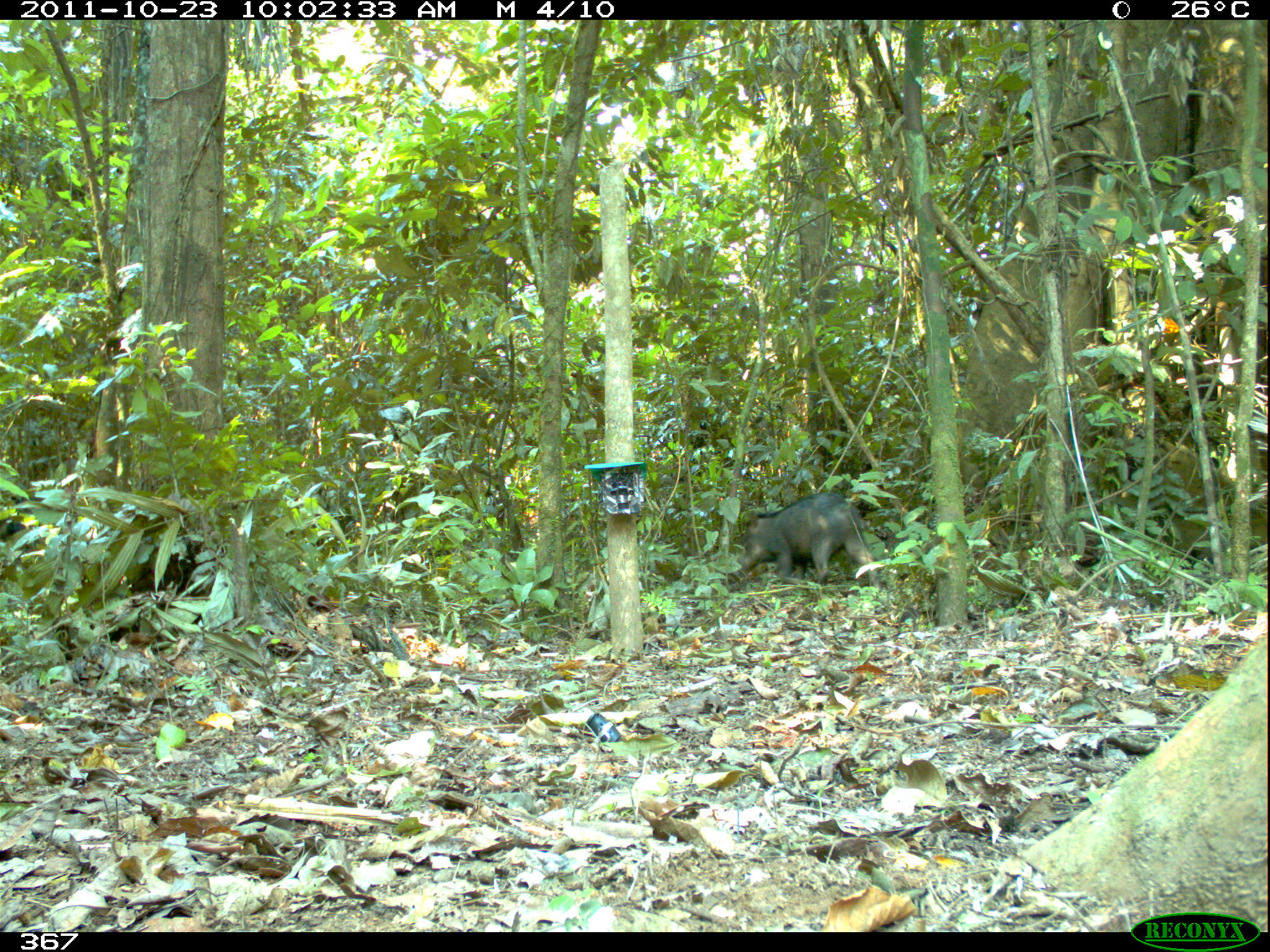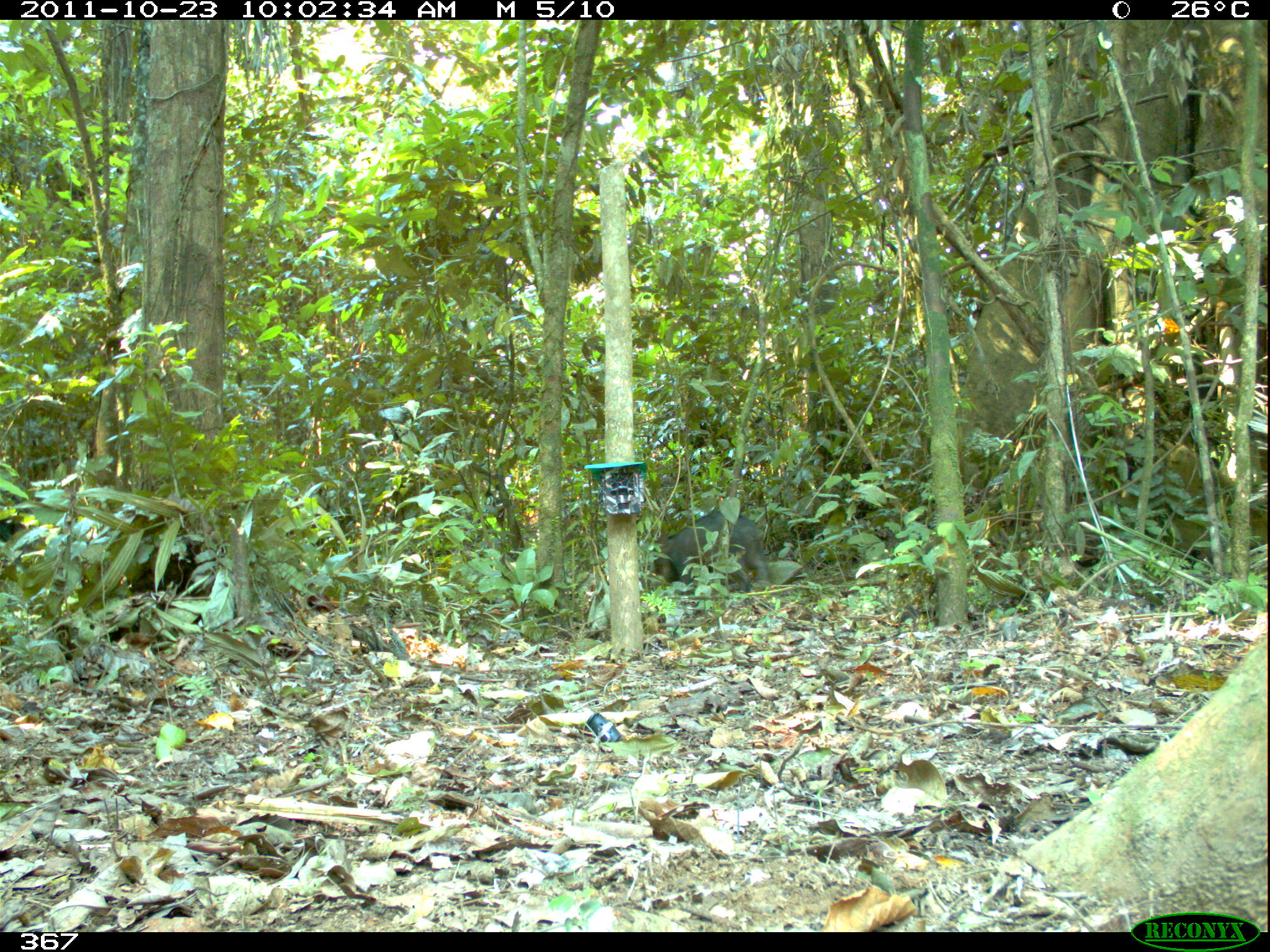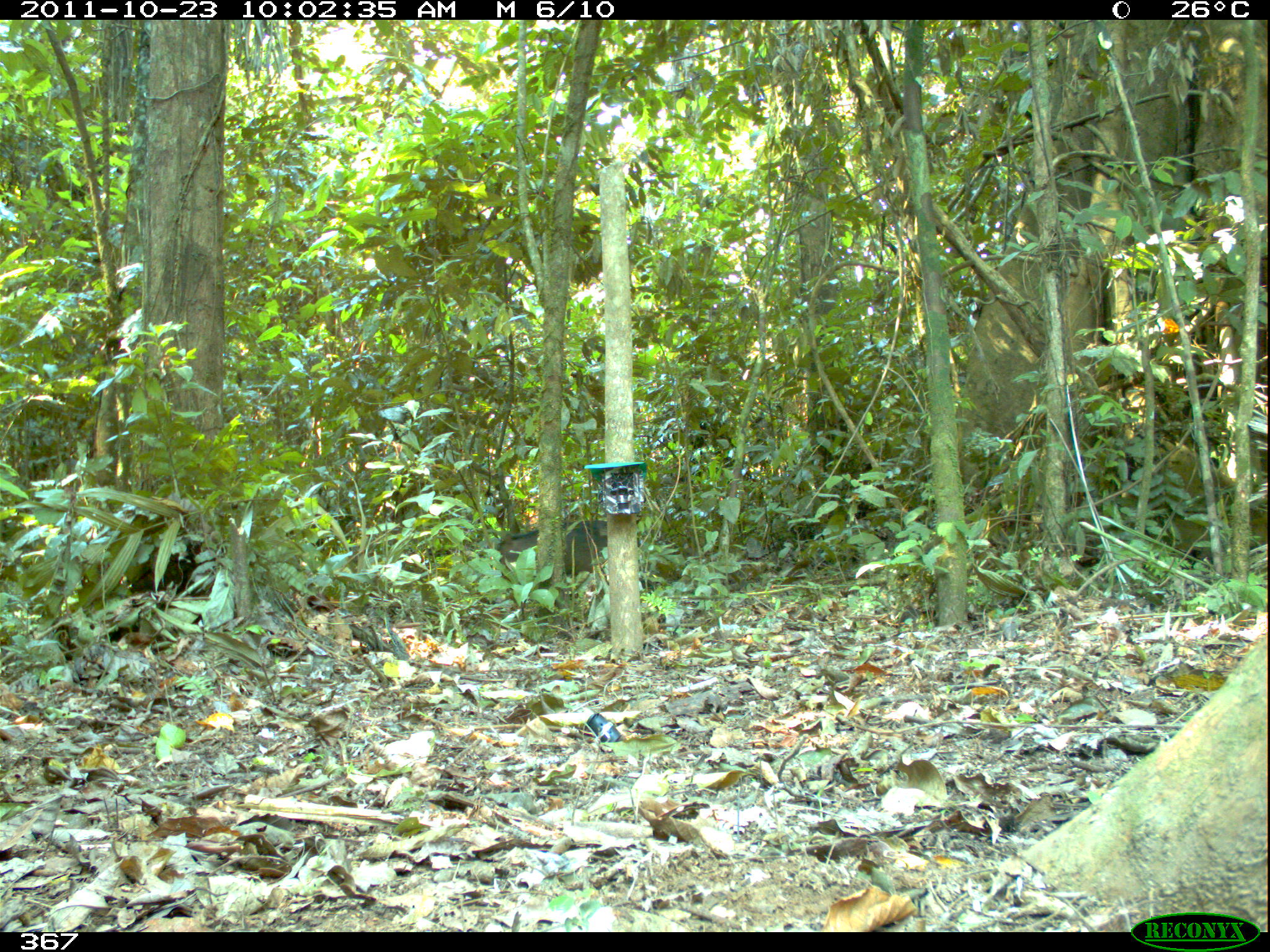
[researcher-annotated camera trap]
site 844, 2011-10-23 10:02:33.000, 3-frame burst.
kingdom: Animalia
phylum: Chordata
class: Mammalia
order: Artiodactyla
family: Tayassuidae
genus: Tayassu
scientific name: Tayassu pecari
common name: white-lipped peccary